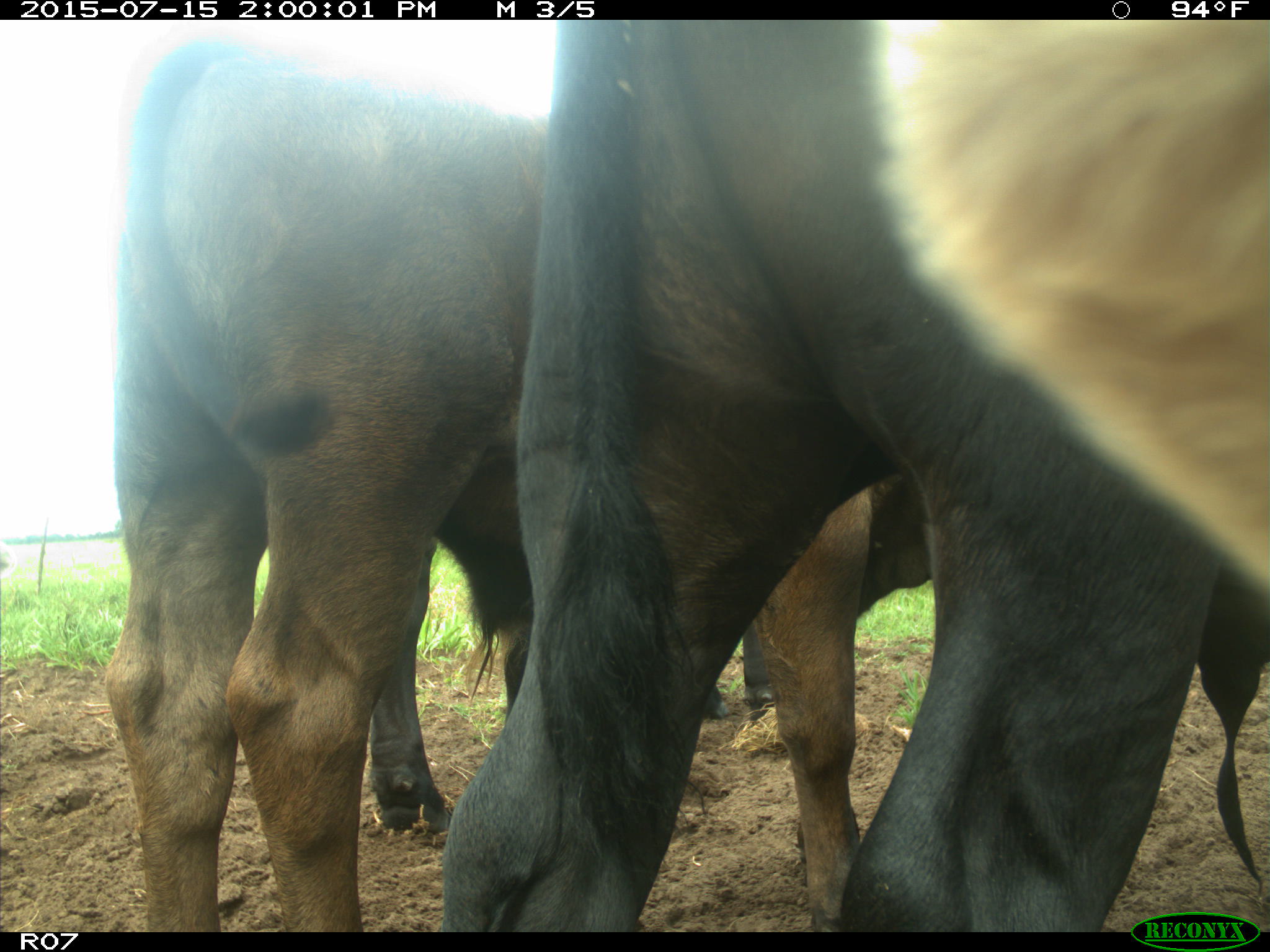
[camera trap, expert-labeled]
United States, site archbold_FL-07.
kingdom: Animalia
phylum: Chordata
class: Mammalia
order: Artiodactyla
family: Bovidae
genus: Bos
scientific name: Bos taurus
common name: domestic cow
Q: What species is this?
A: Bos taurus (domestic cow).